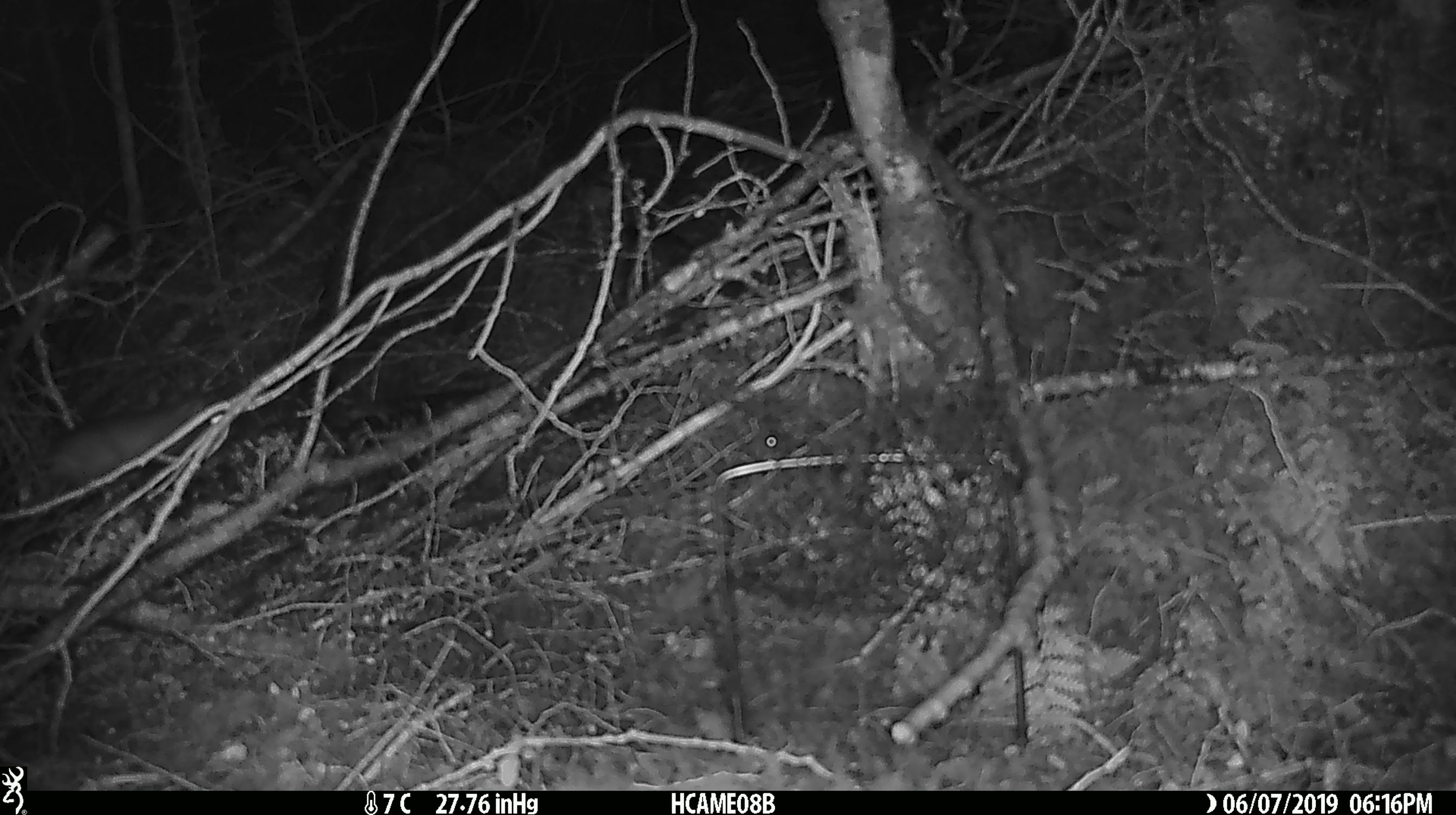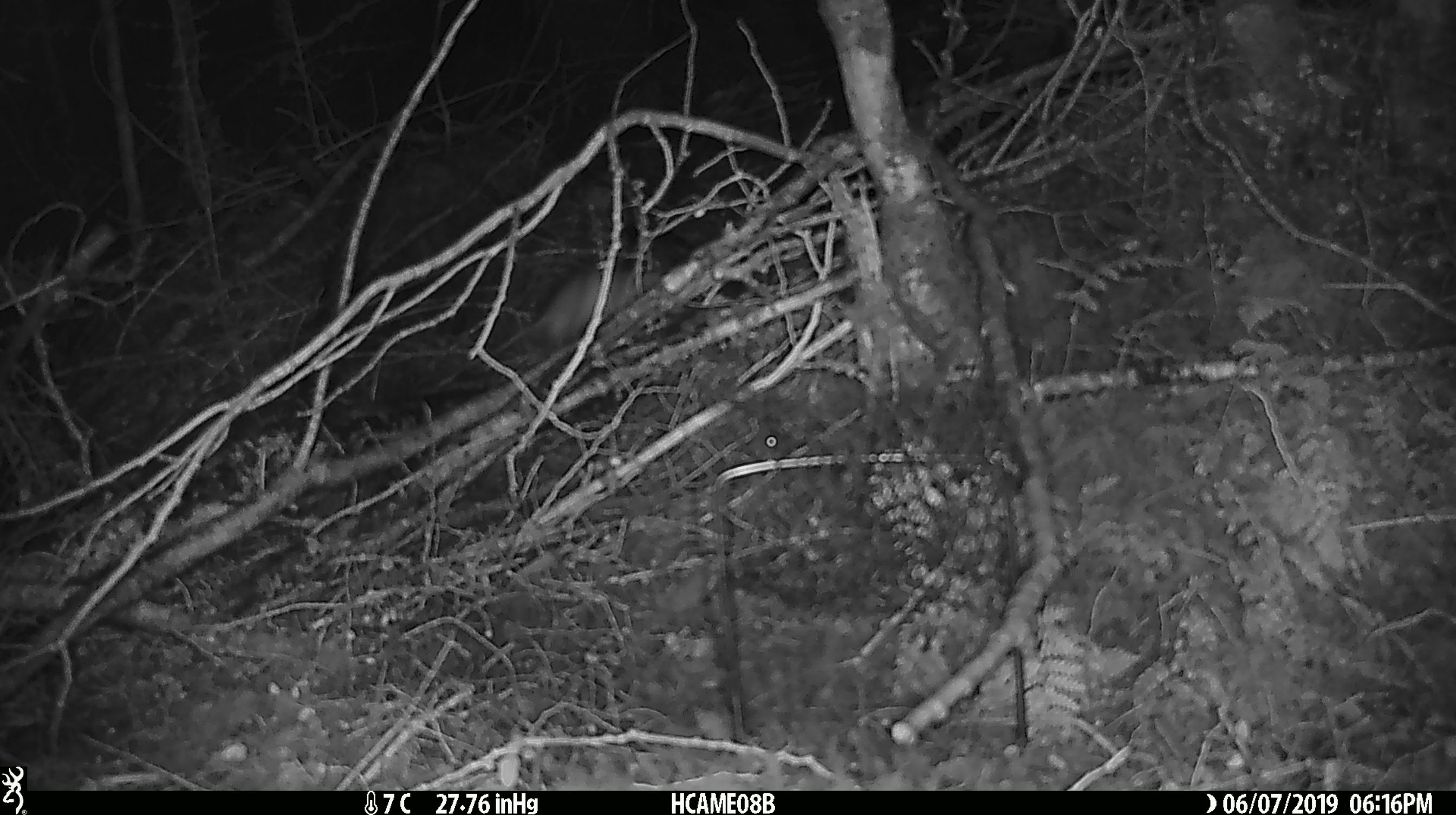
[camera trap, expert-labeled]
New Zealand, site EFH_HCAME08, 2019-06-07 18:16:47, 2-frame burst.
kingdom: Animalia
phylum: Chordata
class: Mammalia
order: Rodentia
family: Muridae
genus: Rattus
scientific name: Rattus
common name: rat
Rat (Rattus).